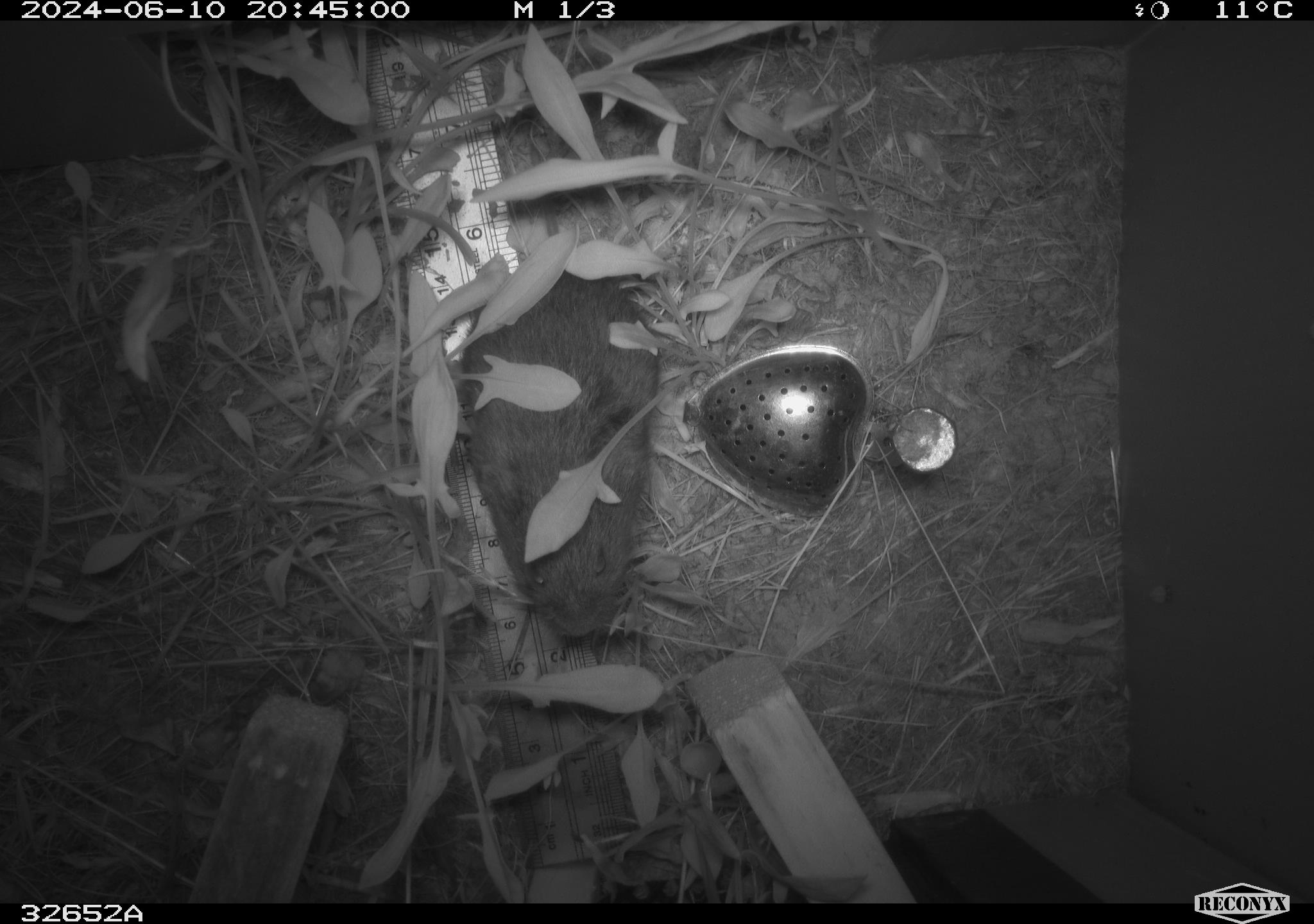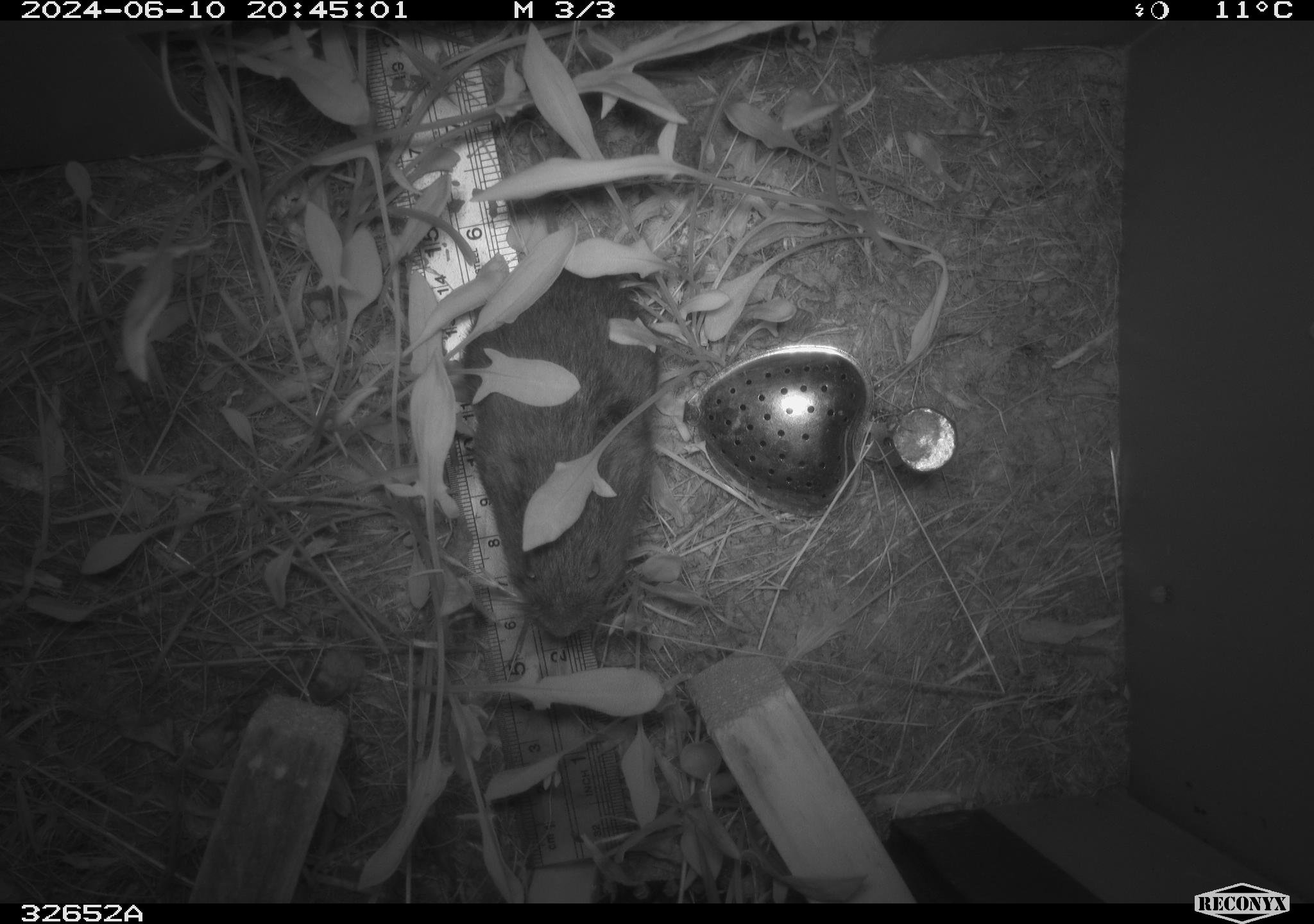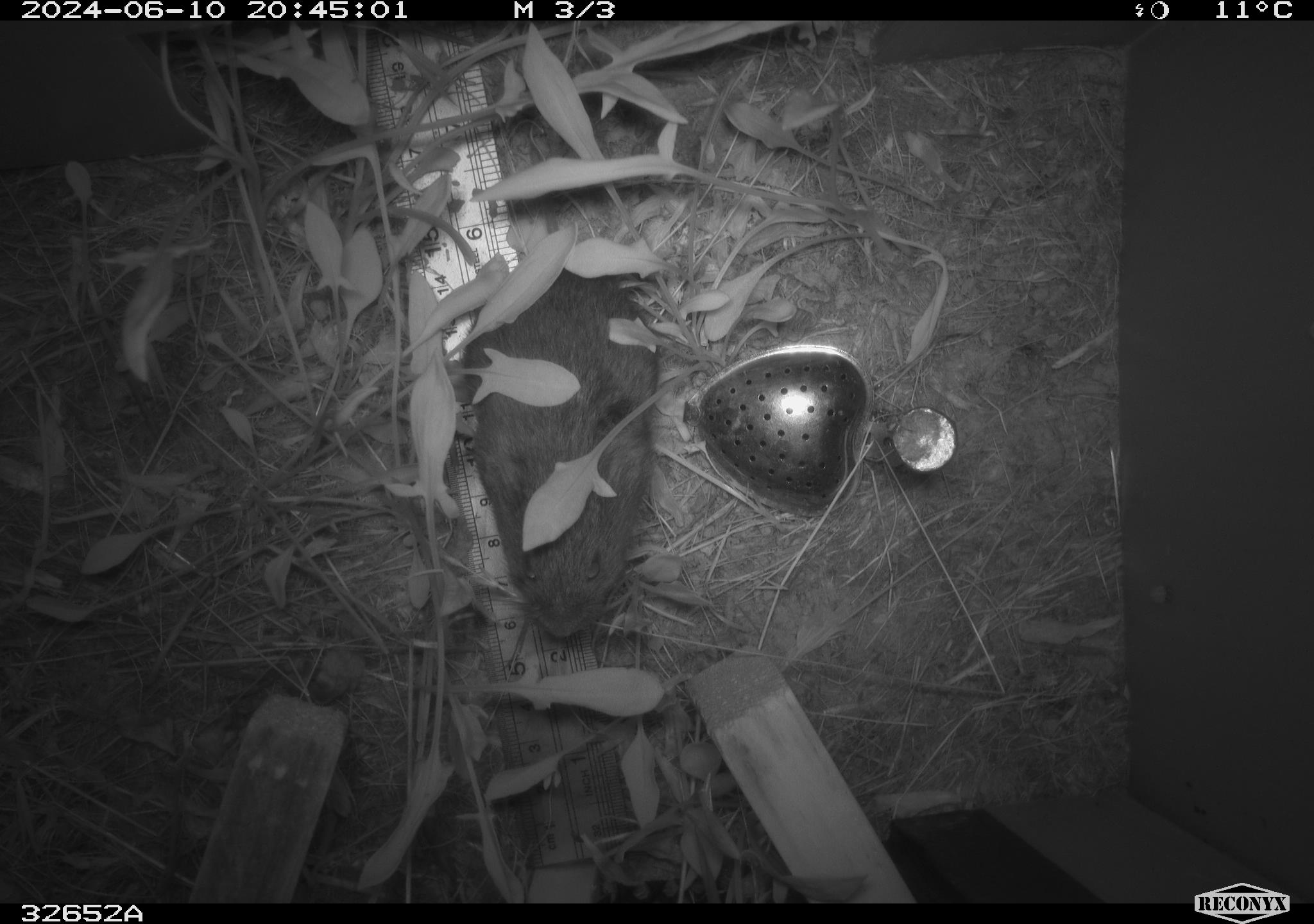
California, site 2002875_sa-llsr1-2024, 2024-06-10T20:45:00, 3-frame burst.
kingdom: Animalia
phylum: Chordata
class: Mammalia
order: Rodentia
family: Cricetidae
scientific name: Arvicolinae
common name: voles, lemmings, and muskrats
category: arvicolinae subfamily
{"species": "arvicolinae subfamily (voles, lemmings, and muskrats) (Arvicolinae)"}